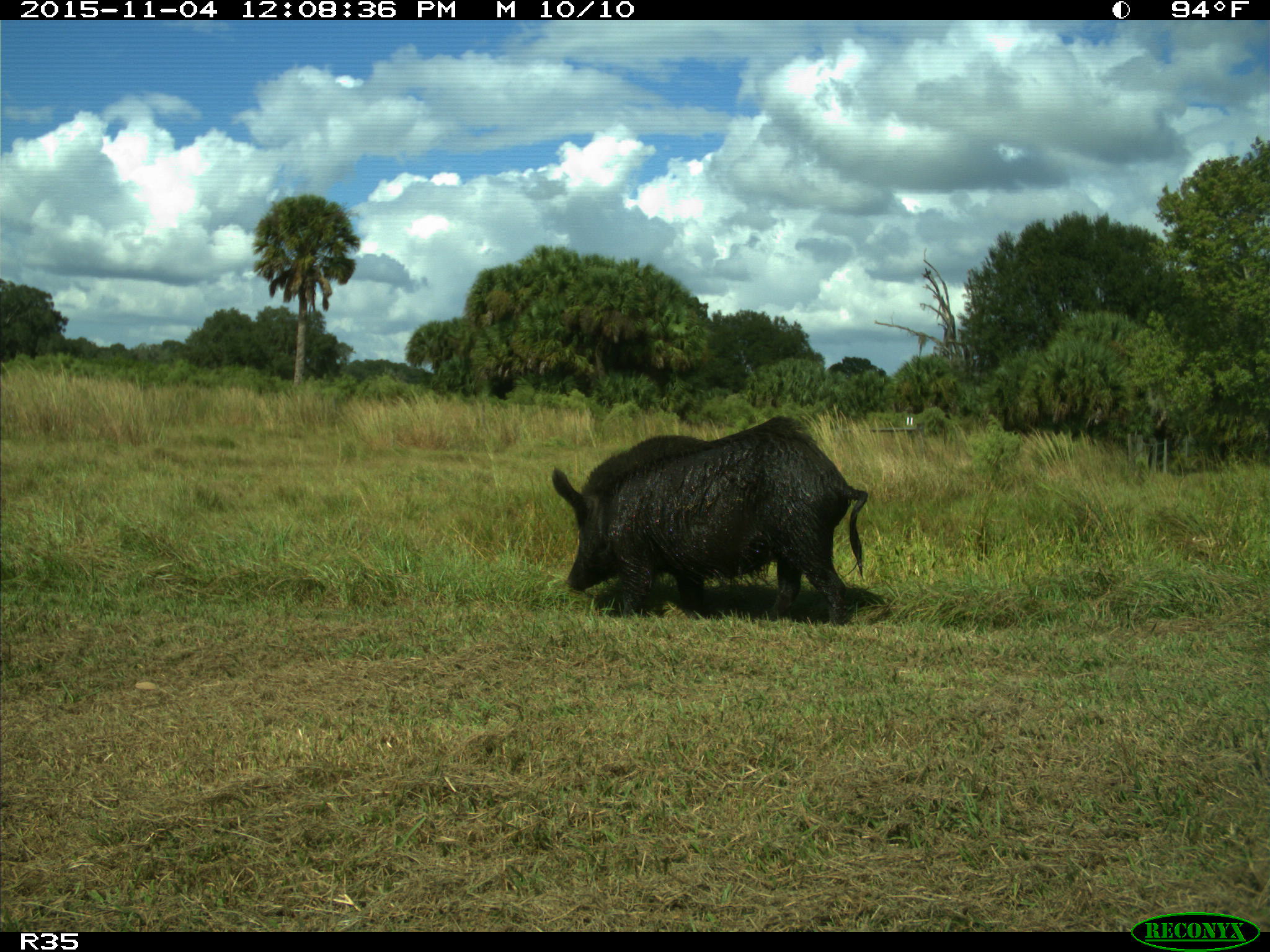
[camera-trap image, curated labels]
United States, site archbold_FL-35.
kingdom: Animalia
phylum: Chordata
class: Mammalia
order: Artiodactyla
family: Suidae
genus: Sus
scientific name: Sus scrofa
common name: wild boar